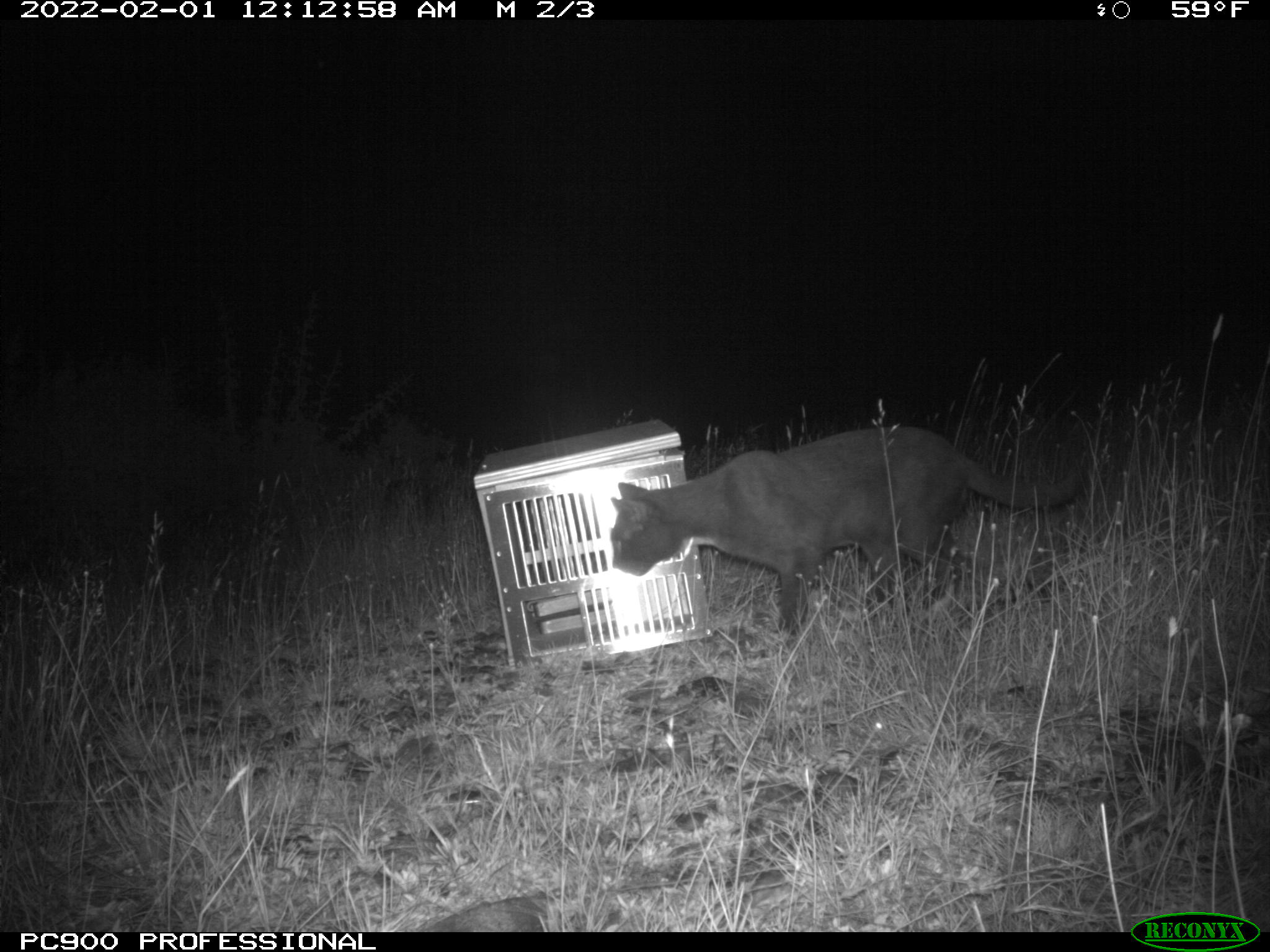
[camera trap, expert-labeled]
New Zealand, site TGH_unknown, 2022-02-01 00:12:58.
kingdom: Animalia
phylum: Chordata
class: Mammalia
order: Carnivora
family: Felidae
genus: Felis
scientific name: Felis catus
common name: domestic cat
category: cat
Cat (domestic cat) (Felis catus).